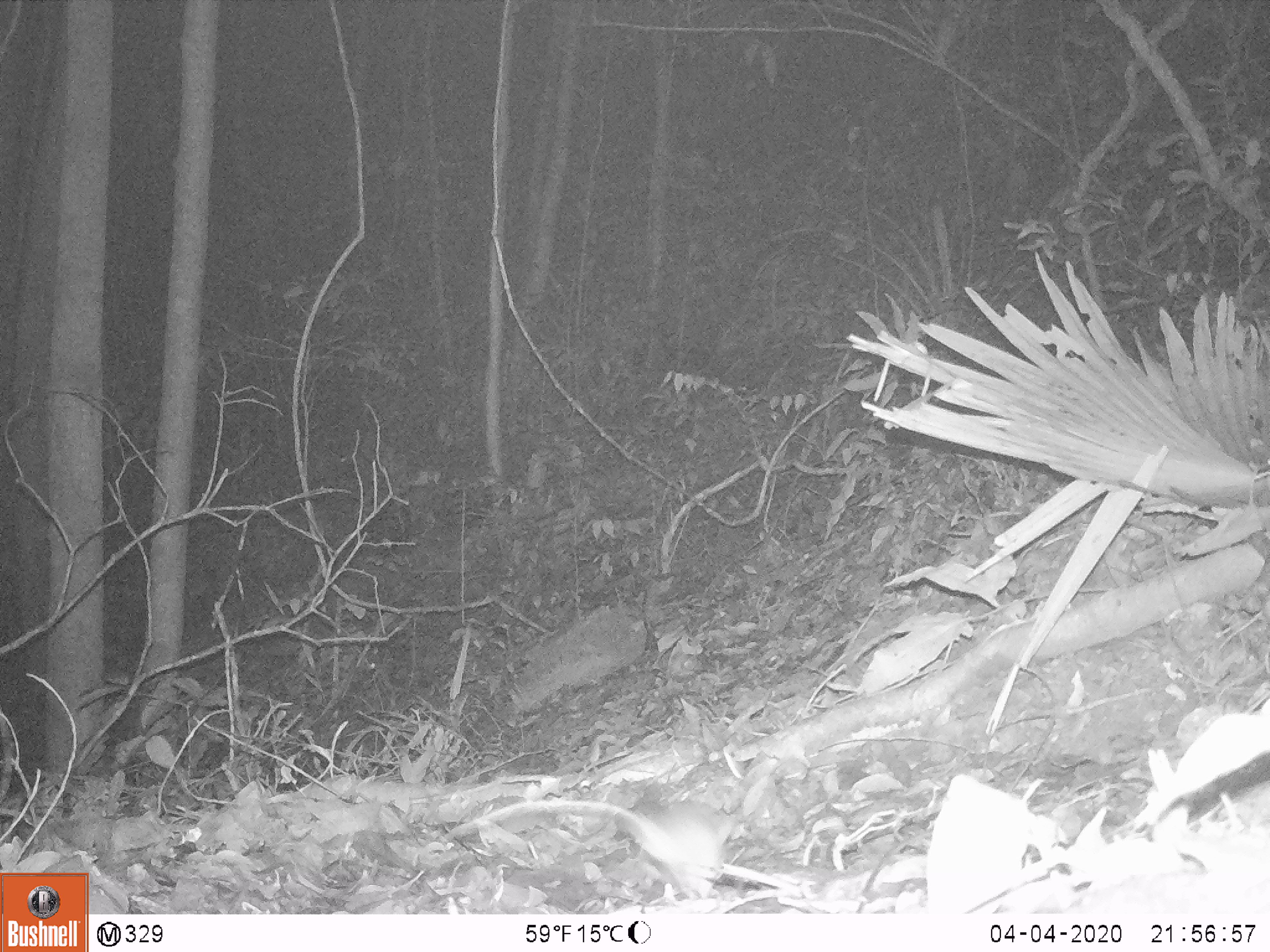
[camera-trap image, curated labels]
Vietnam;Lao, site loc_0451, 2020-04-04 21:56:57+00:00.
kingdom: Animalia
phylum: Chordata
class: Mammalia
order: Rodentia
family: Muridae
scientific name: Muridae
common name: old-world mice and rats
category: unidentified murid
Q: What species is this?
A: Unidentified murid (old-world mice and rats) (Muridae).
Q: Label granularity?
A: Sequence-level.